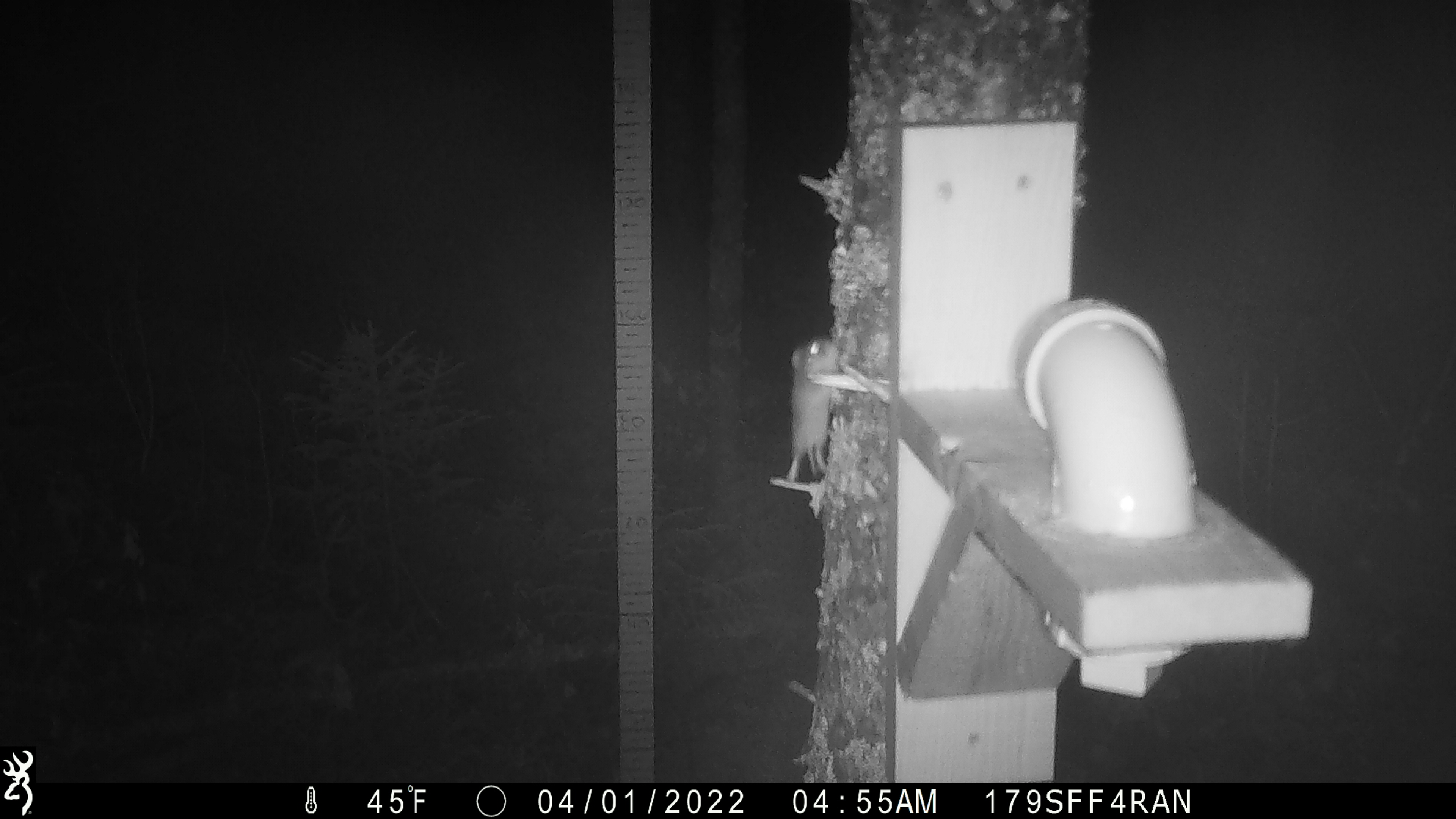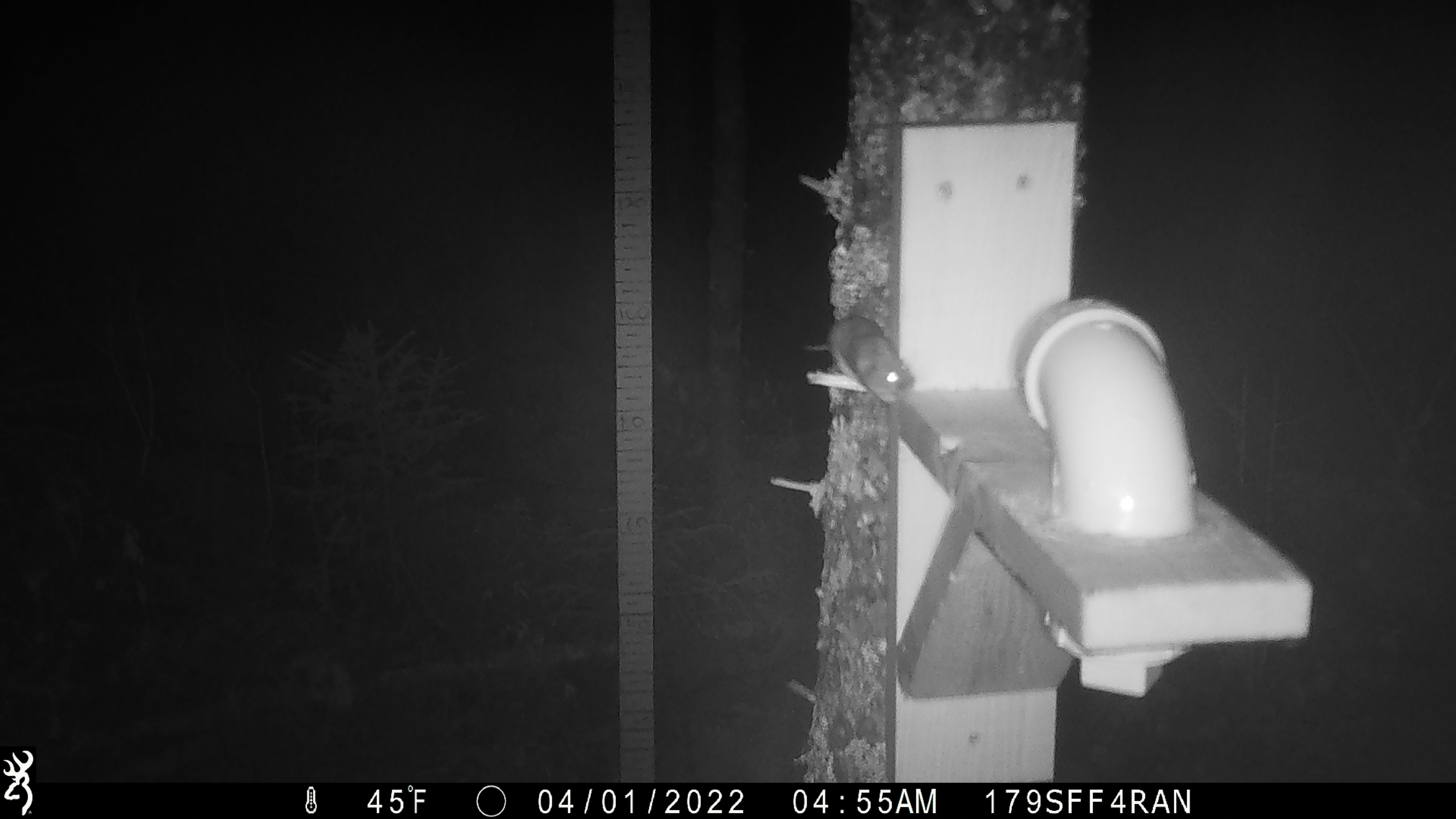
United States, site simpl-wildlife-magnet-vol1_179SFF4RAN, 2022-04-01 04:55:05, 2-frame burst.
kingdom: Animalia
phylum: Chordata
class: Mammalia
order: Rodentia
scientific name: Rodentia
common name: mouse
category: mouse sp.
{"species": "mouse sp. (mouse) (Rodentia)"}